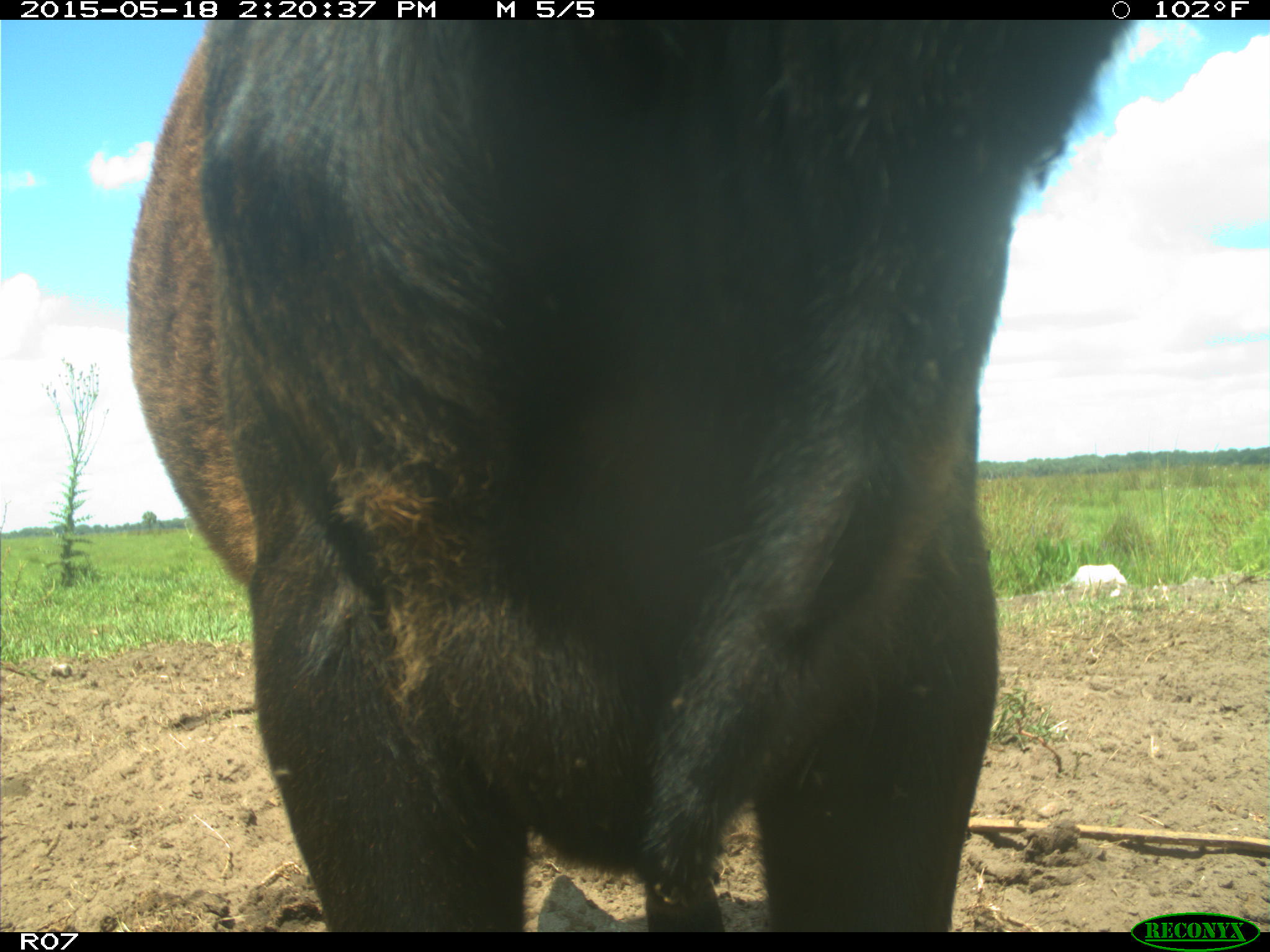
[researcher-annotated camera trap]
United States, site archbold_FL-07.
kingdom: Animalia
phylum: Chordata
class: Mammalia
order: Artiodactyla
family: Bovidae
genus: Bos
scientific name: Bos taurus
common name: domestic cow